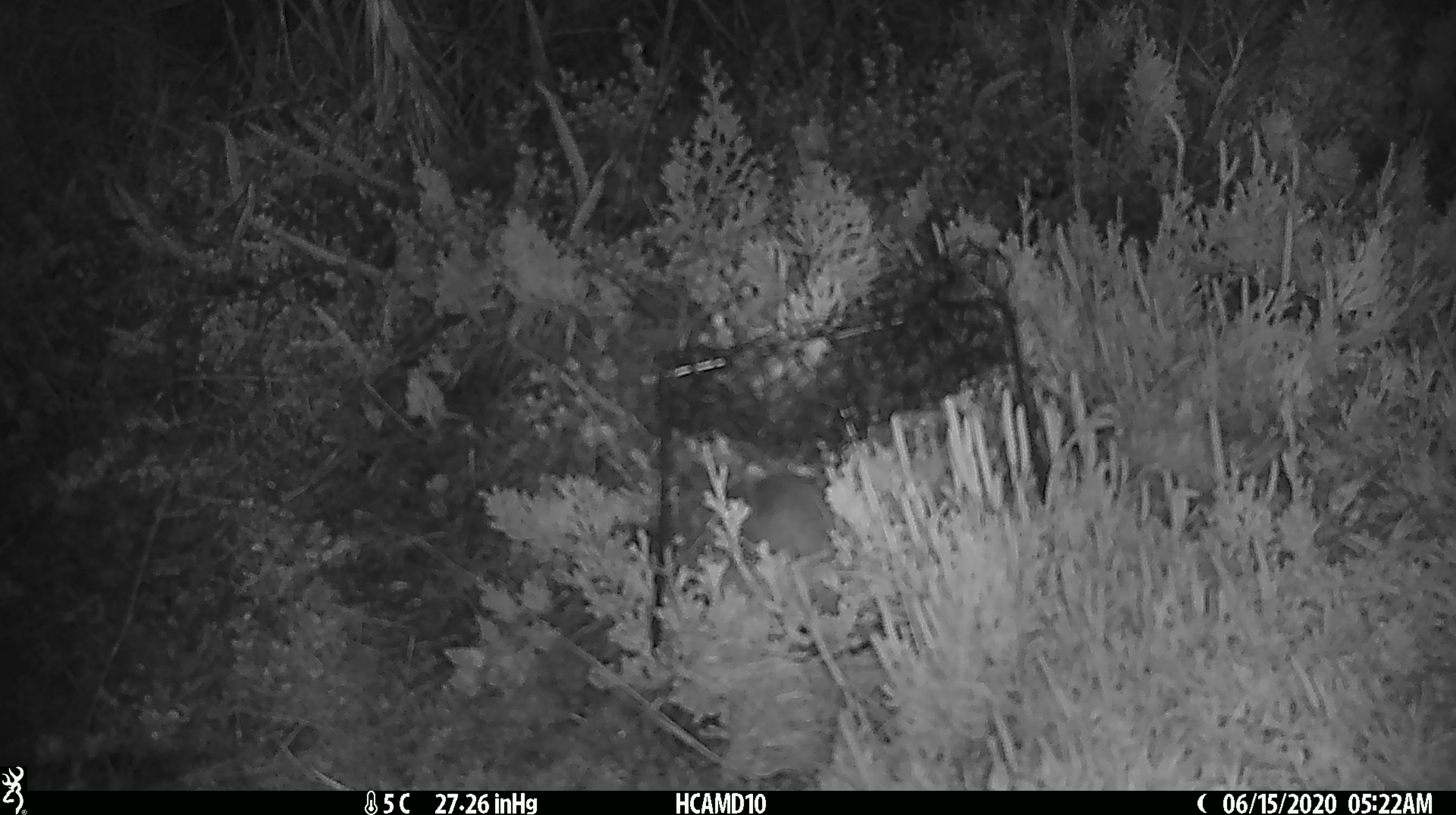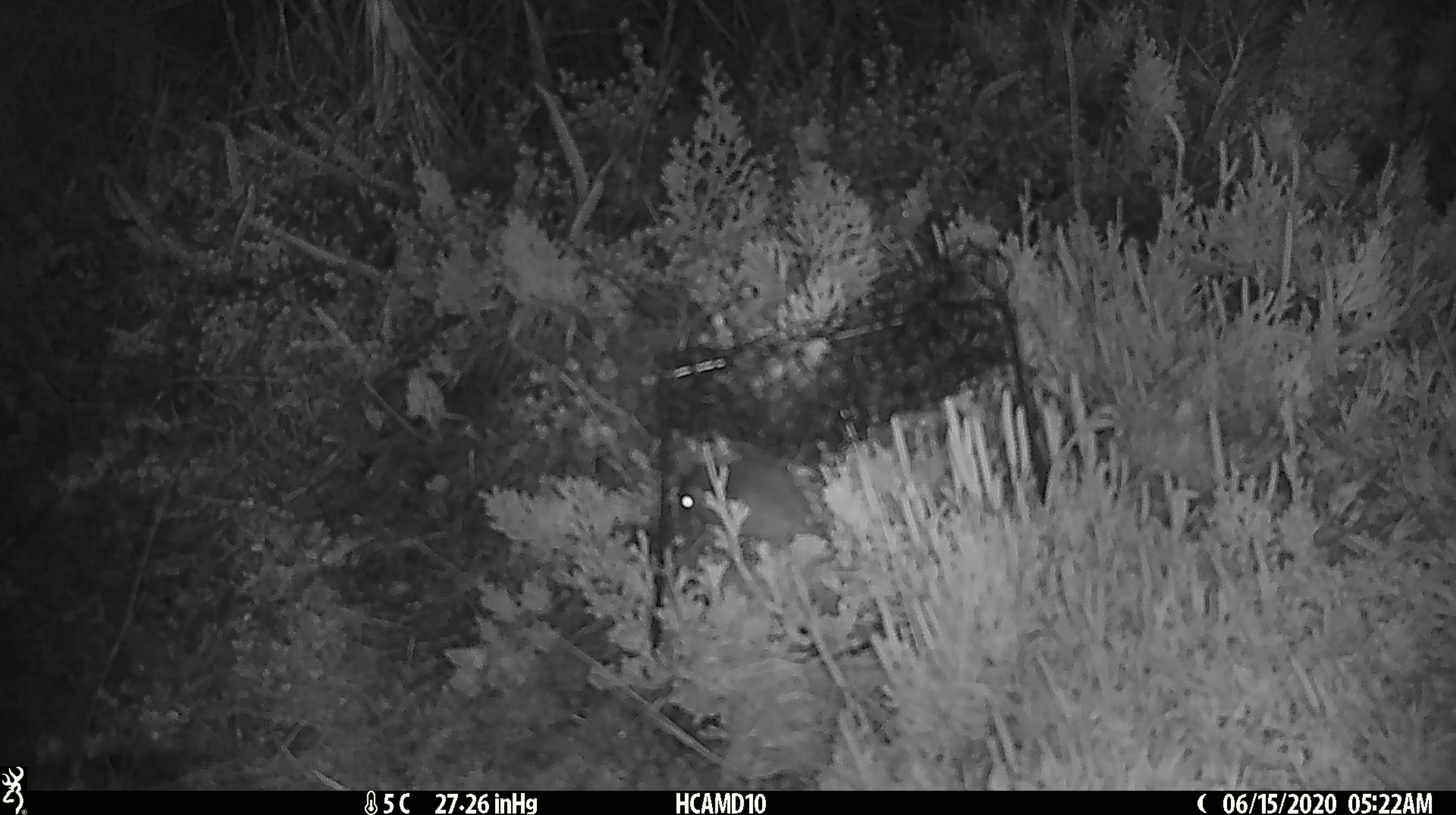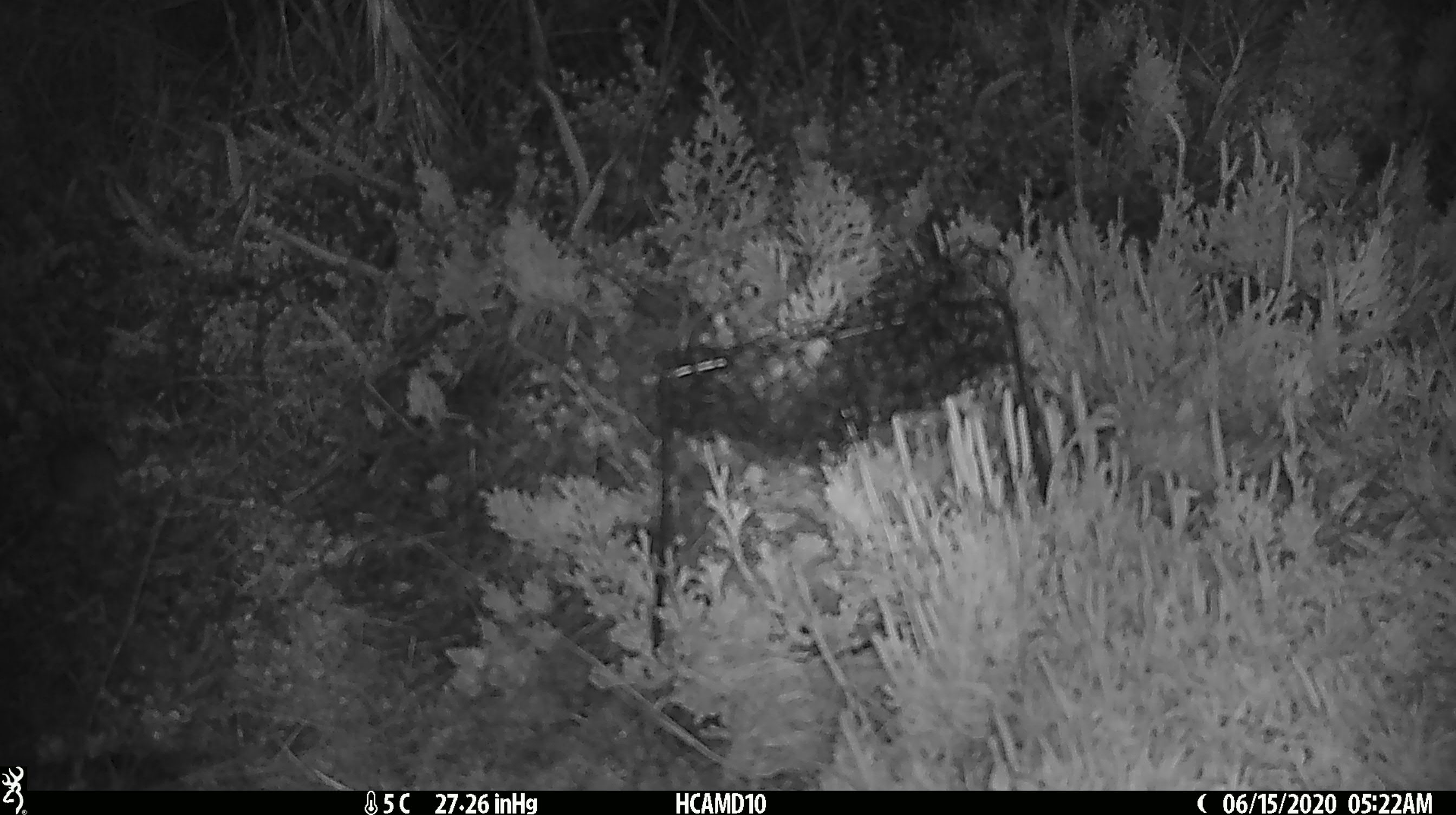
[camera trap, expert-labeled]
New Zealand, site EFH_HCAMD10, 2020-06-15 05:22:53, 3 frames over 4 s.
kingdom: Animalia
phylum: Chordata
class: Mammalia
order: Rodentia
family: Muridae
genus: Mus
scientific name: Mus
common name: mouse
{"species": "mouse (Mus)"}